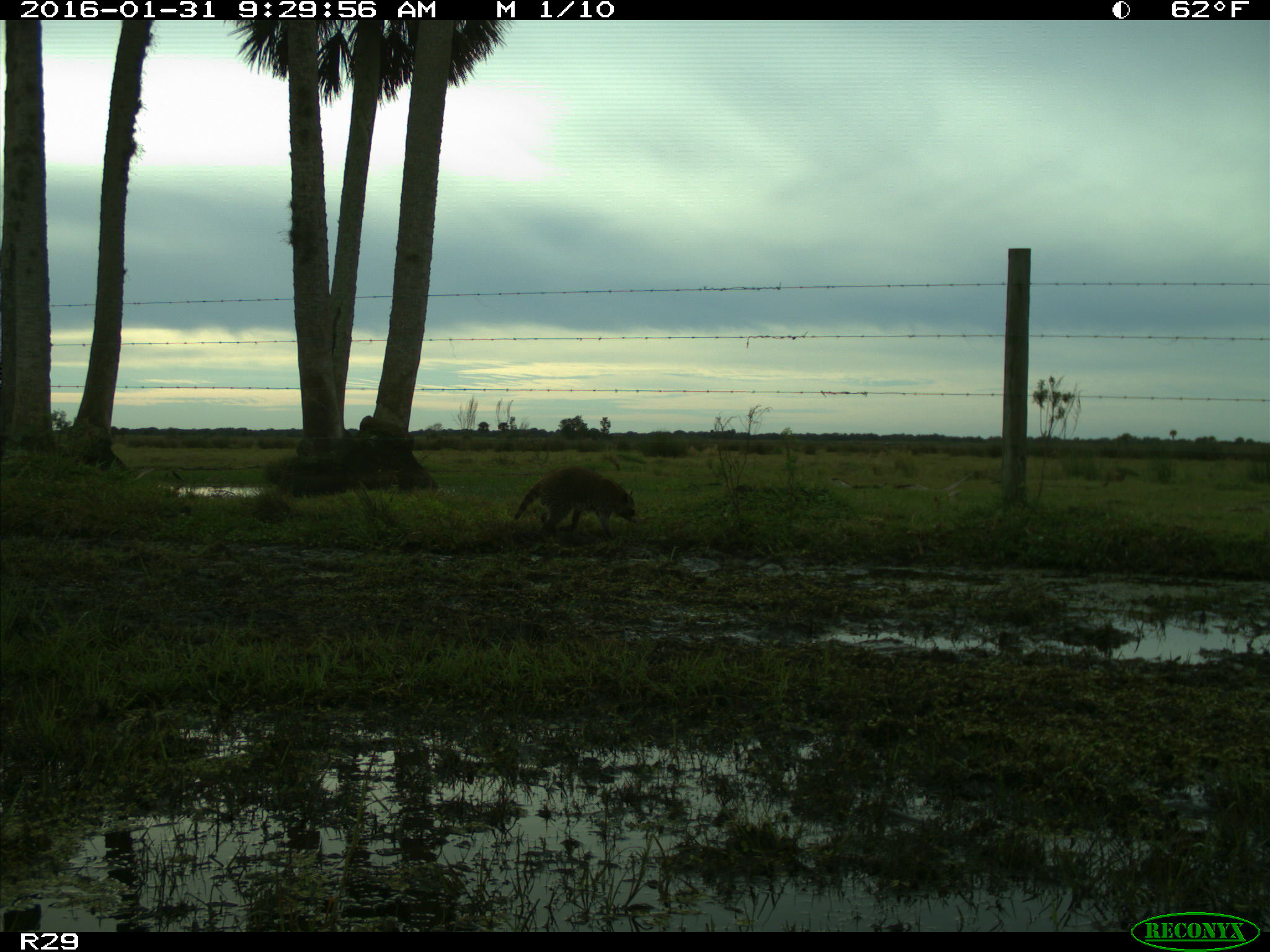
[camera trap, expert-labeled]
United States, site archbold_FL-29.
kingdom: Animalia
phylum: Chordata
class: Mammalia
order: Carnivora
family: Procyonidae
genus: Procyon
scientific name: Procyon lotor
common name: common raccoon